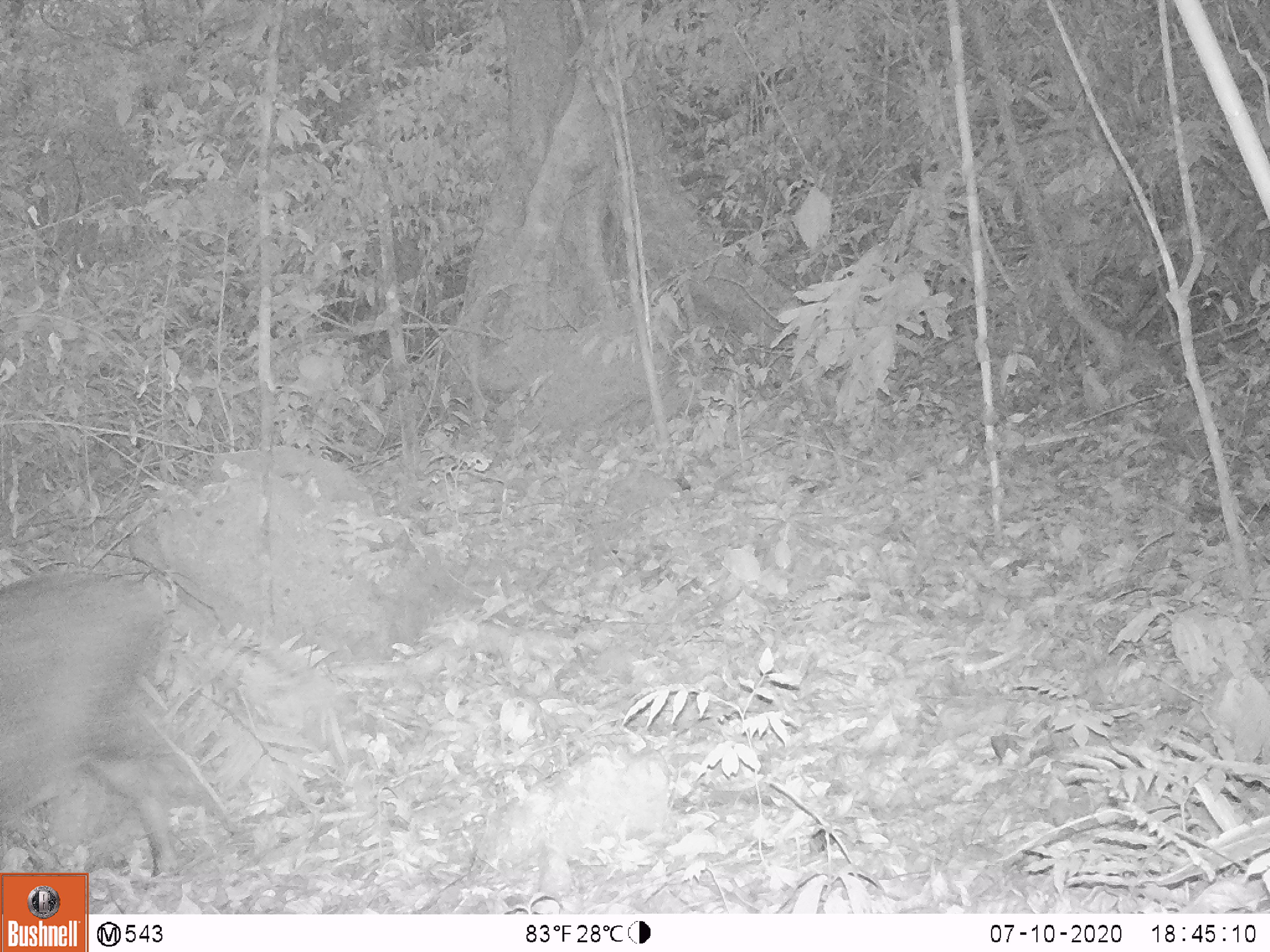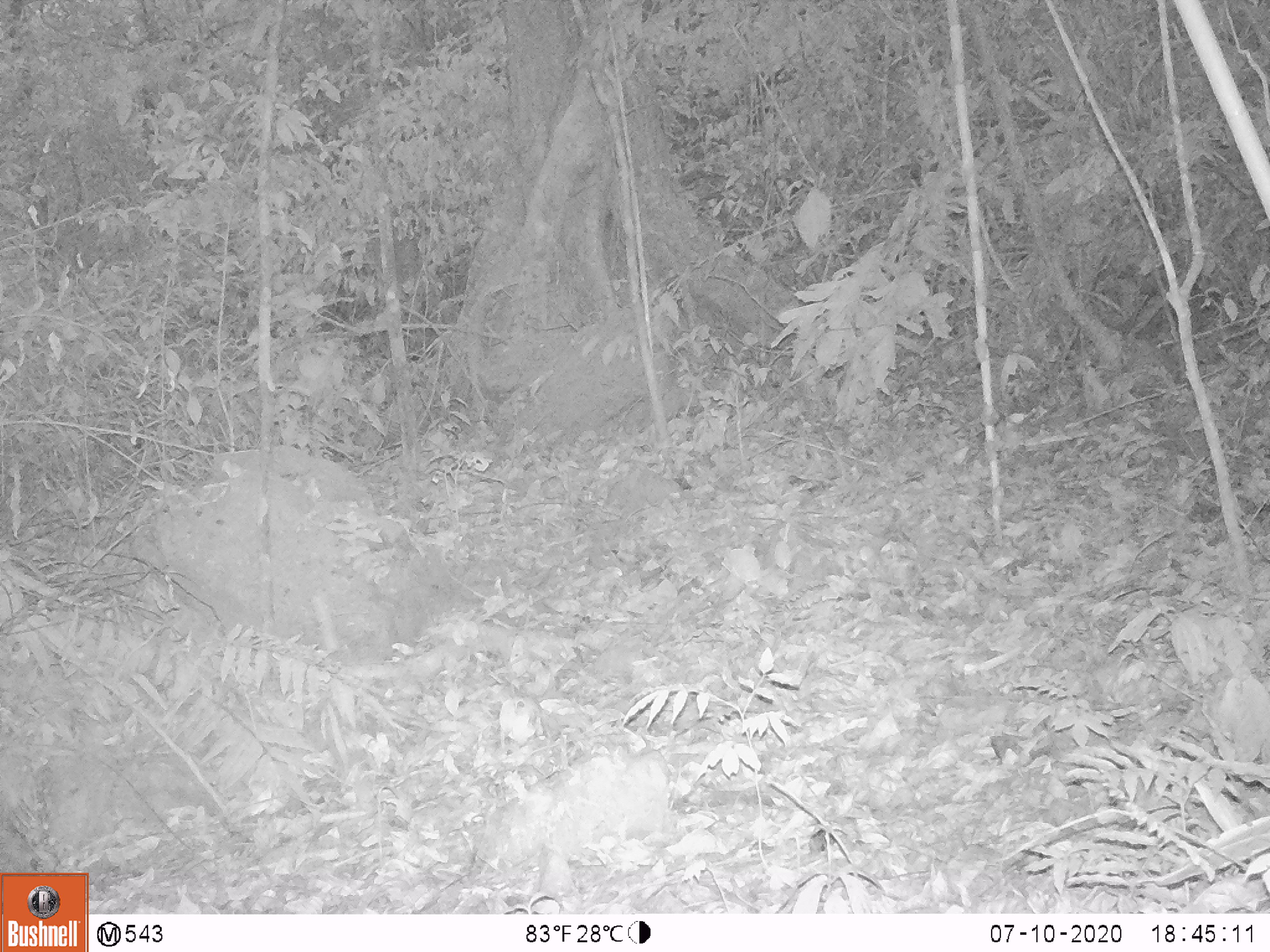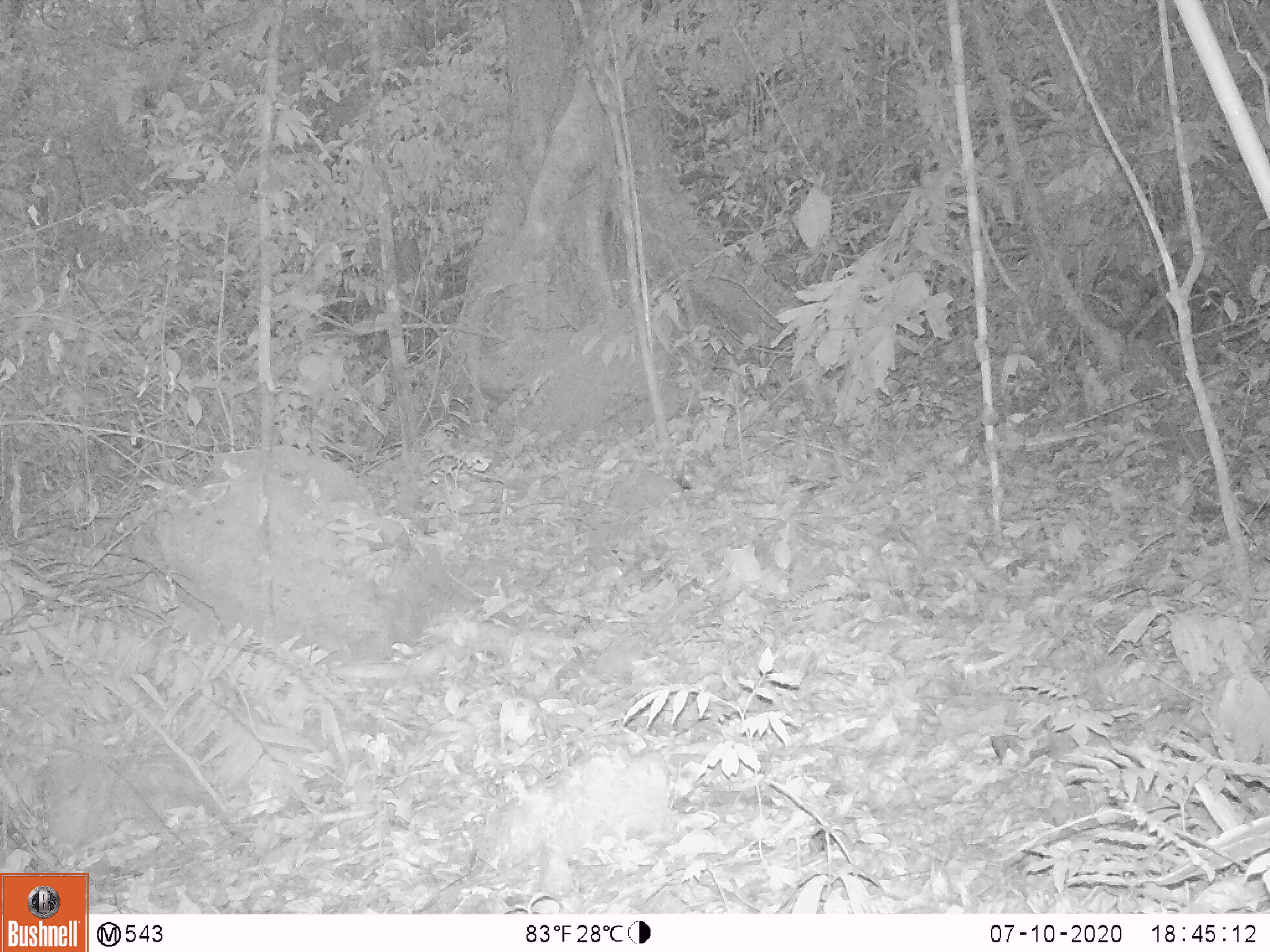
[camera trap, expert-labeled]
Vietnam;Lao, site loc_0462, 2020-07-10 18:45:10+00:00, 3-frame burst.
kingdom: Animalia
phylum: Chordata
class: Mammalia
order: Artiodactyla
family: Suidae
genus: Sus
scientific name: Sus scrofa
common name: eurasian wild pig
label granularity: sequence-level